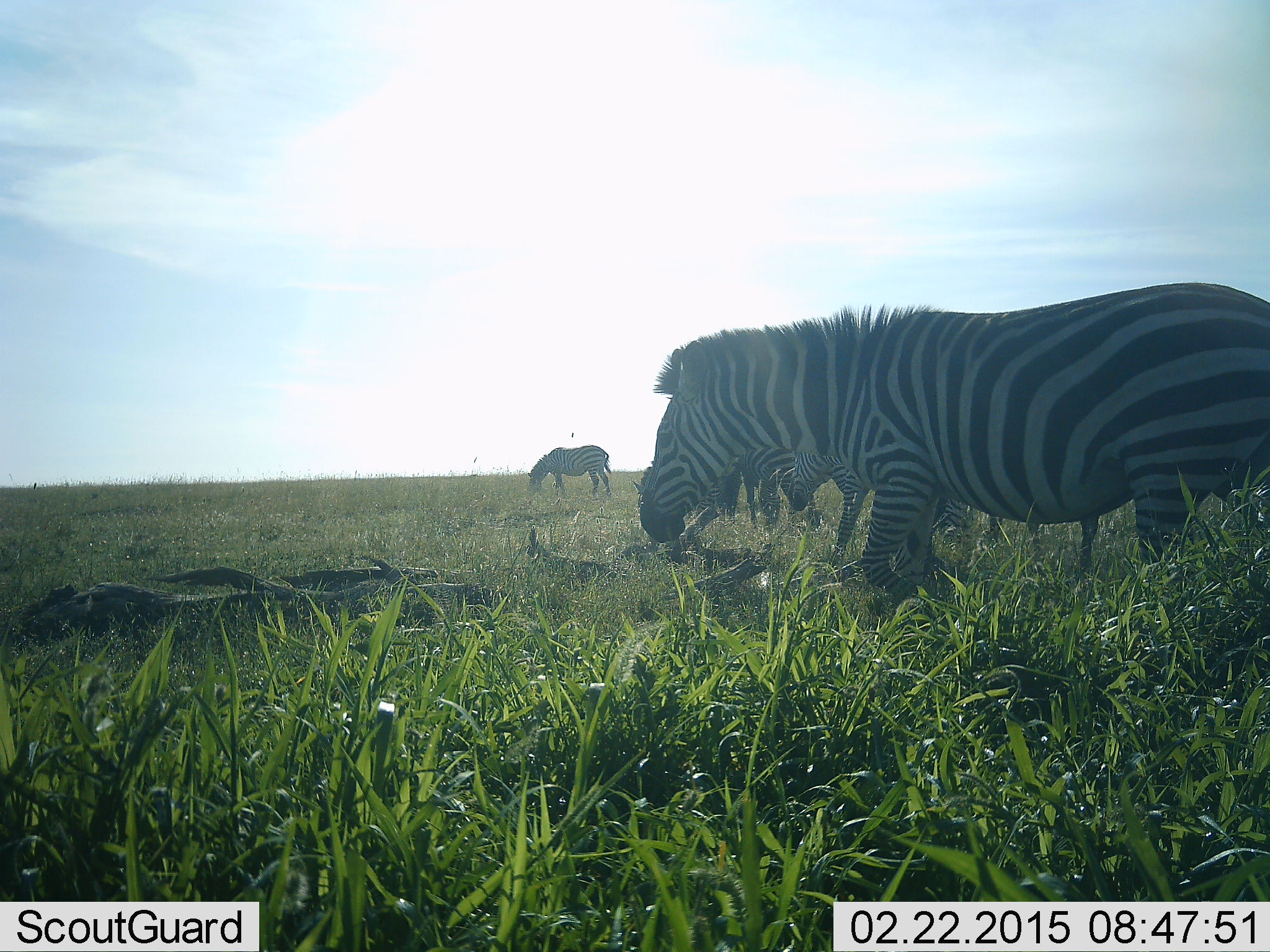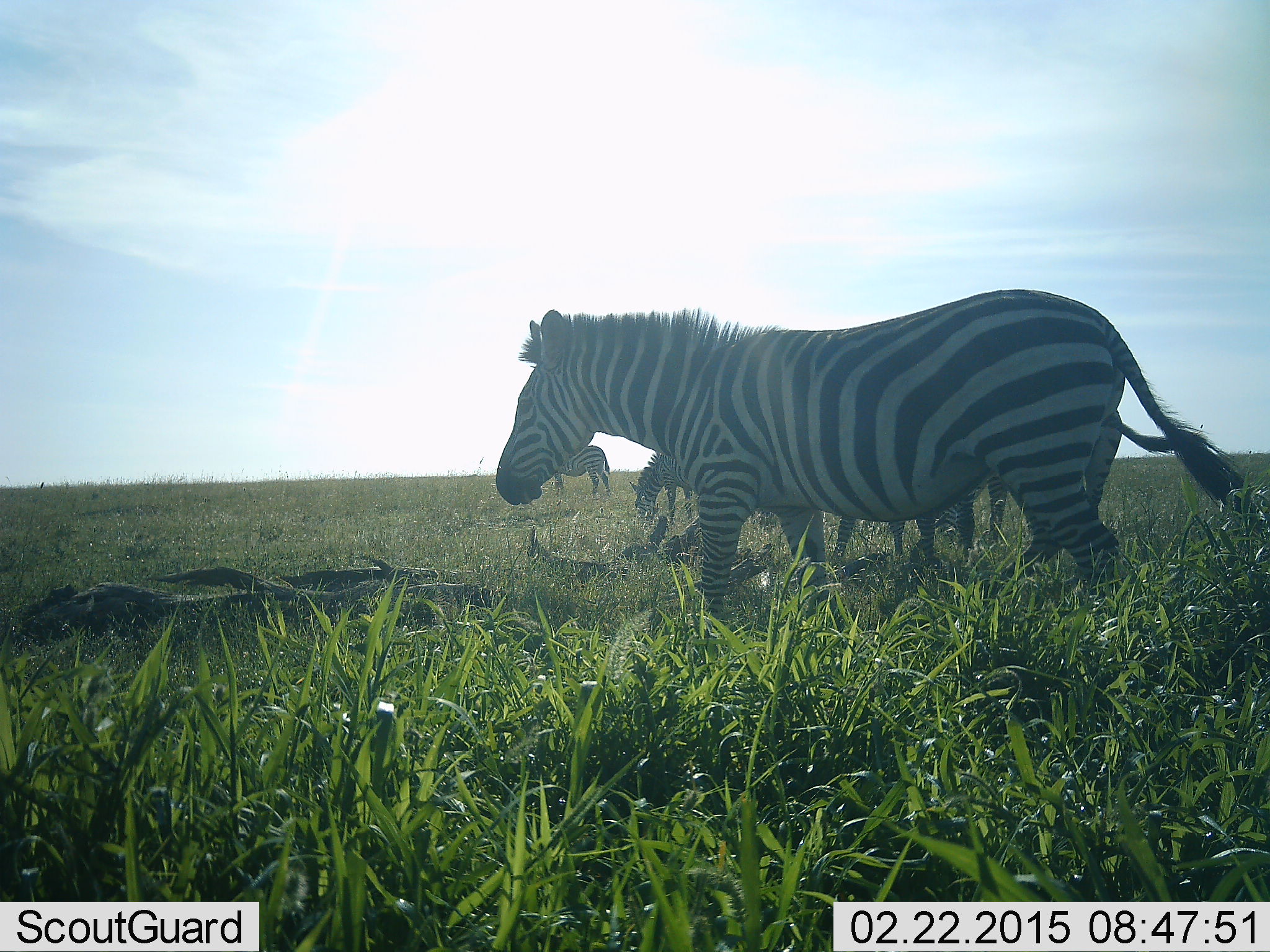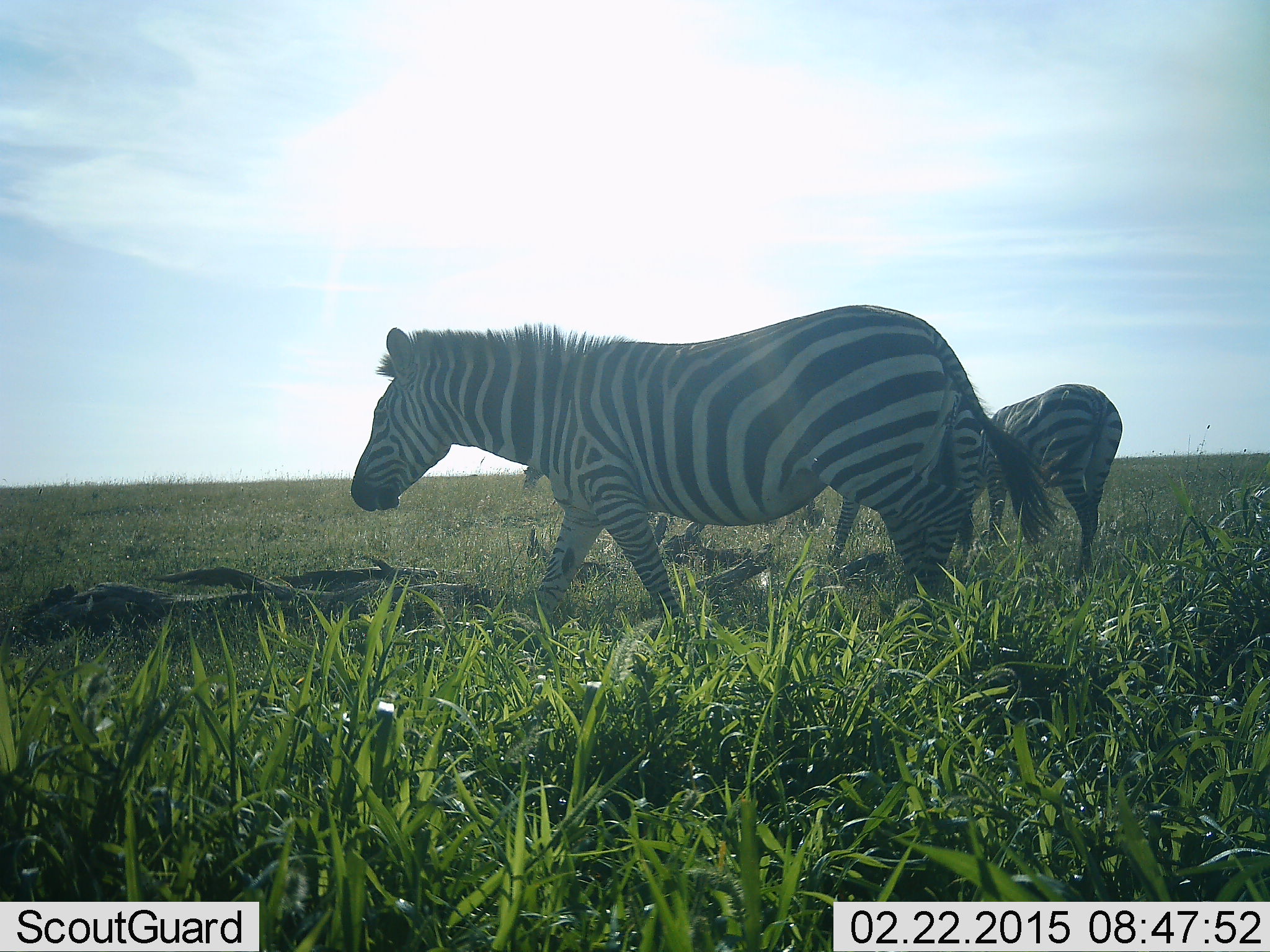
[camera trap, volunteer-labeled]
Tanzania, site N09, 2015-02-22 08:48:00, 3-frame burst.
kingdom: Animalia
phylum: Chordata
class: Mammalia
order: Perissodactyla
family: Equidae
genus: Equus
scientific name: Equus quagga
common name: plains zebra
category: zebra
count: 4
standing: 50%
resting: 0%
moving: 90%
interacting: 0%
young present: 10%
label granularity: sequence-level